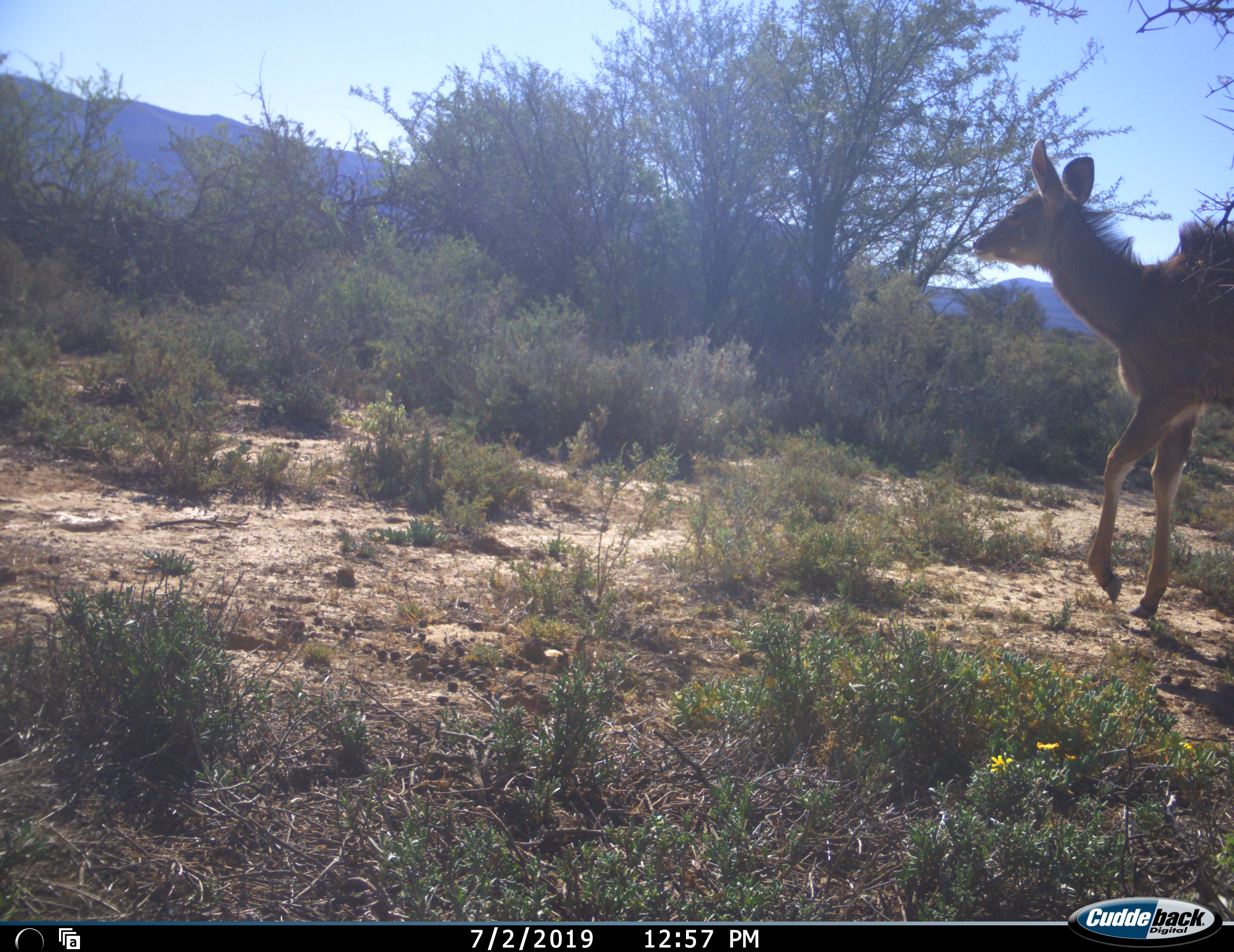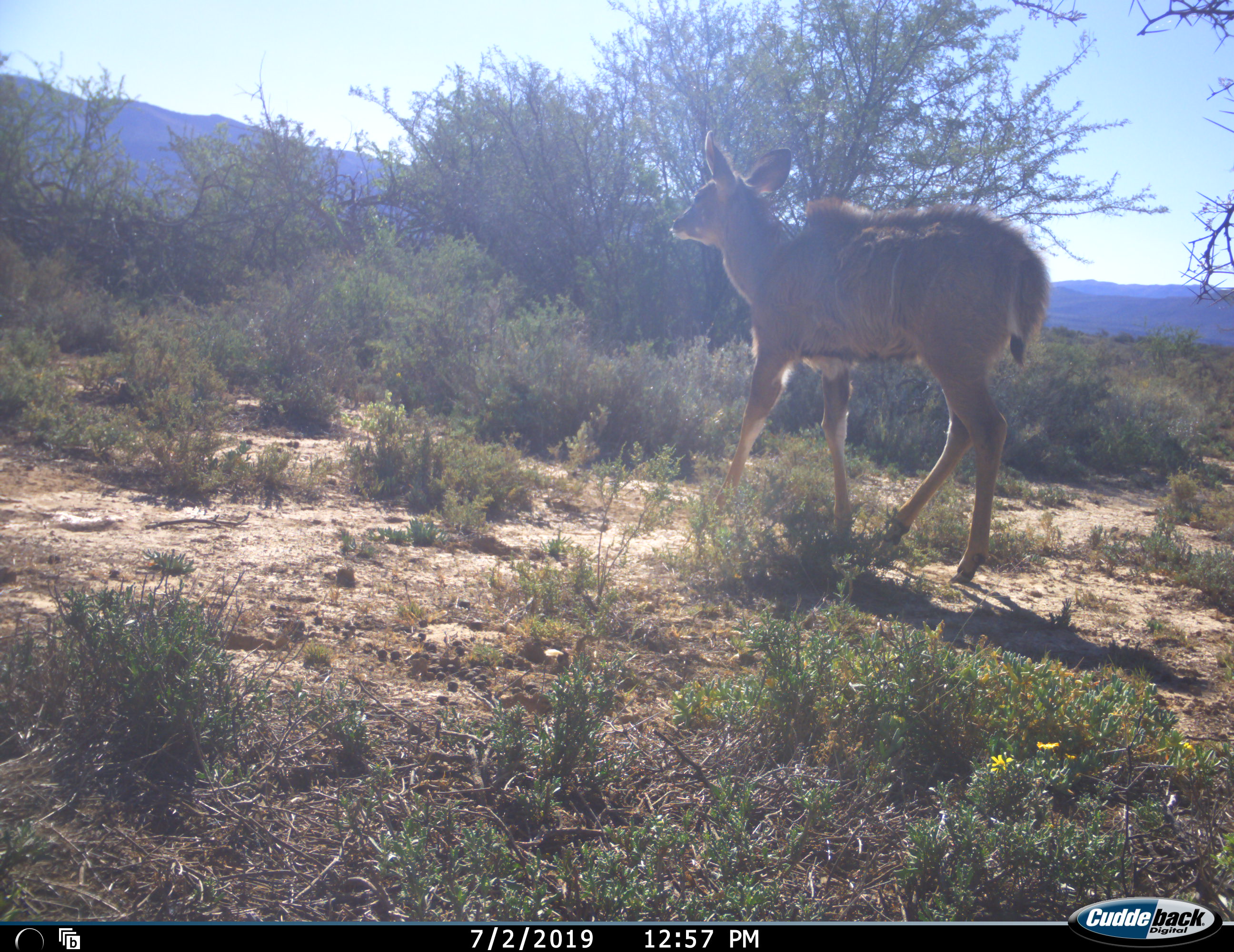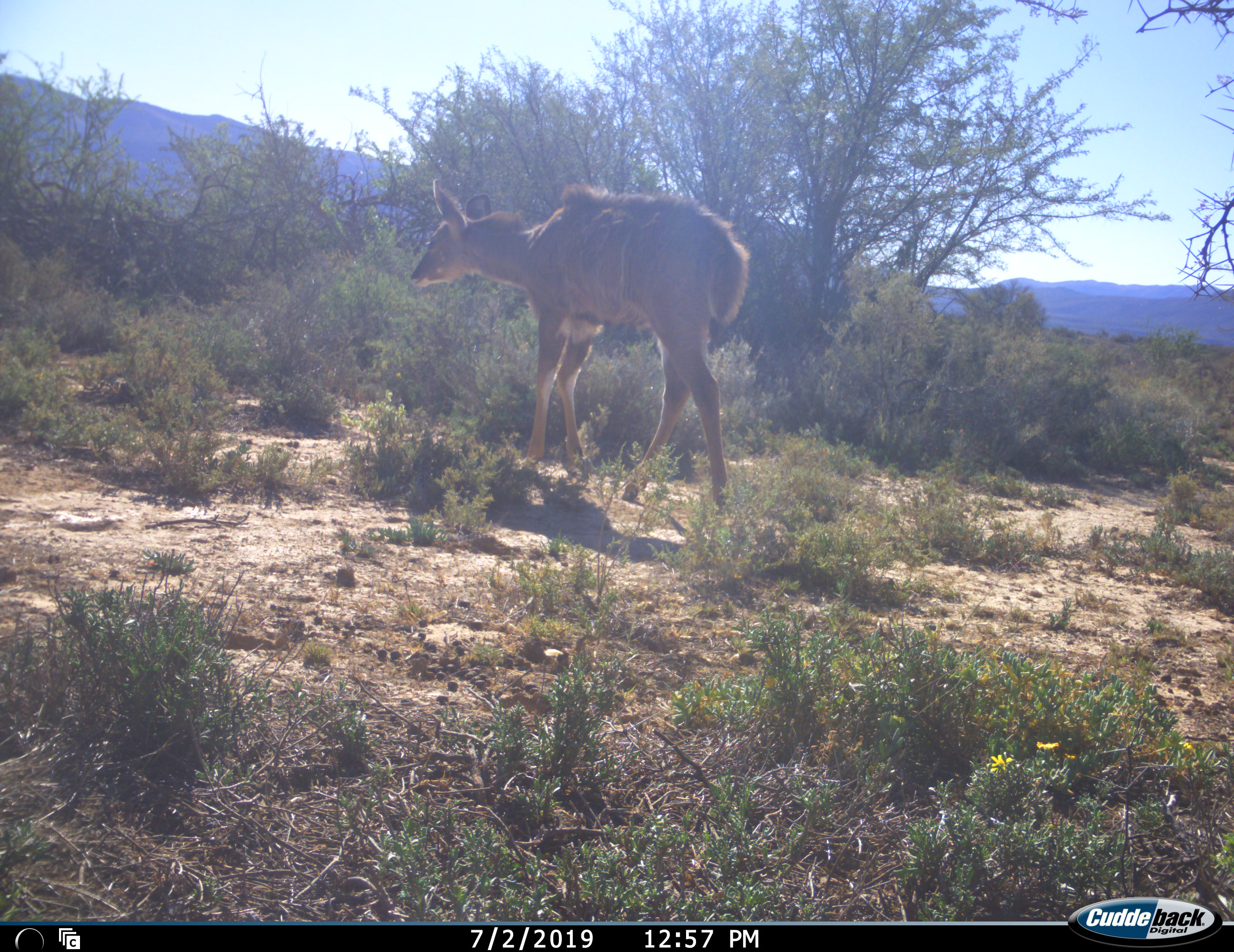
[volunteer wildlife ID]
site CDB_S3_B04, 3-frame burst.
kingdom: Animalia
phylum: Chordata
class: Mammalia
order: Artiodactyla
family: Bovidae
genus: Tragelaphus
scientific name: Tragelaphus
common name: kudu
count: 1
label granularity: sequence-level